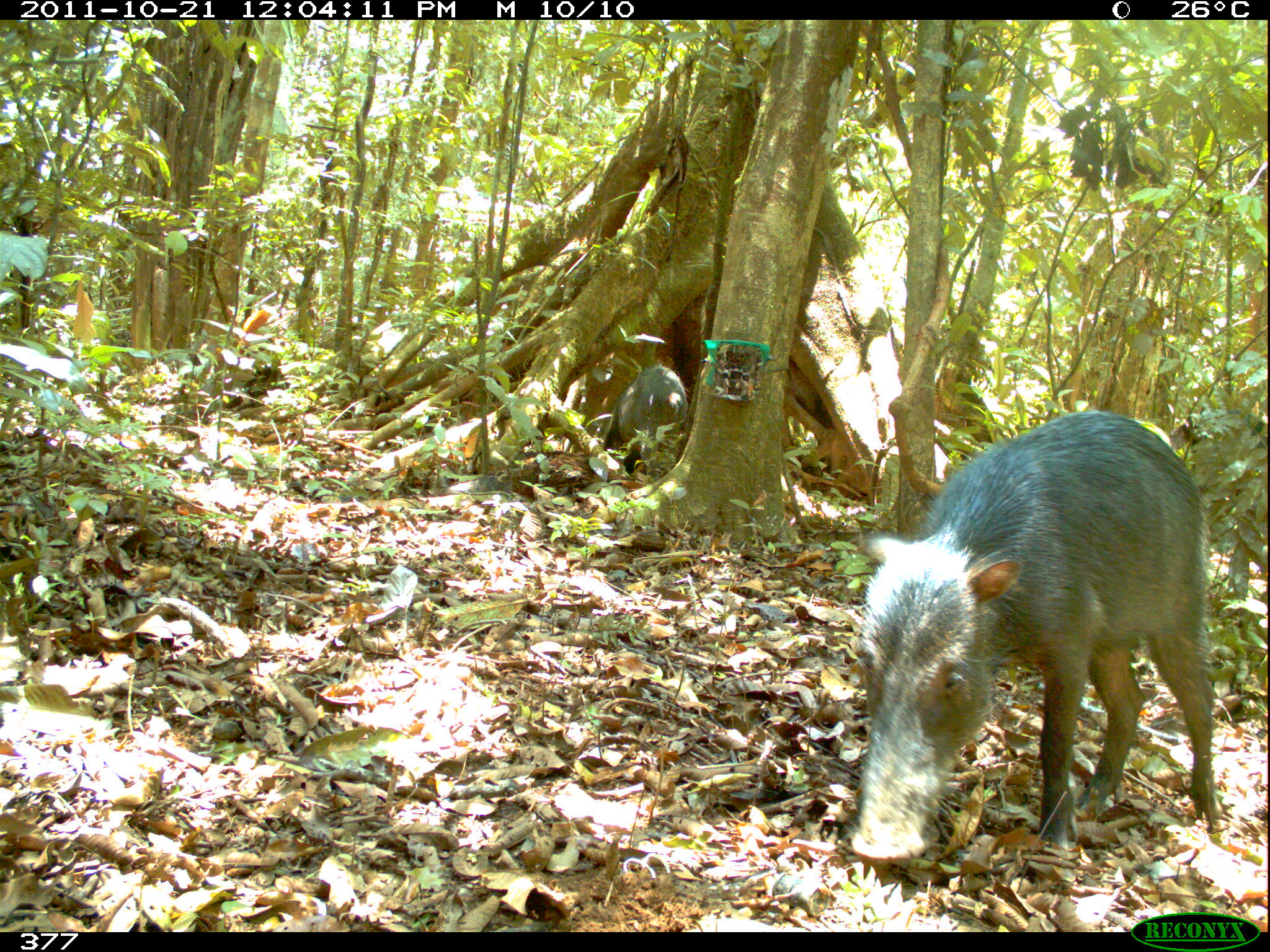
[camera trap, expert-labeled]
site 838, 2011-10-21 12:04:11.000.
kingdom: Animalia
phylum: Chordata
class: Mammalia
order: Artiodactyla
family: Tayassuidae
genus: Tayassu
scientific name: Tayassu pecari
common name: white-lipped peccary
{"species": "Tayassu pecari (white-lipped peccary)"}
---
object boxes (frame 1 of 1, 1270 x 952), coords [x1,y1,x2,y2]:
tayassu pecari: [846,405,1224,862]; [601,366,688,478]